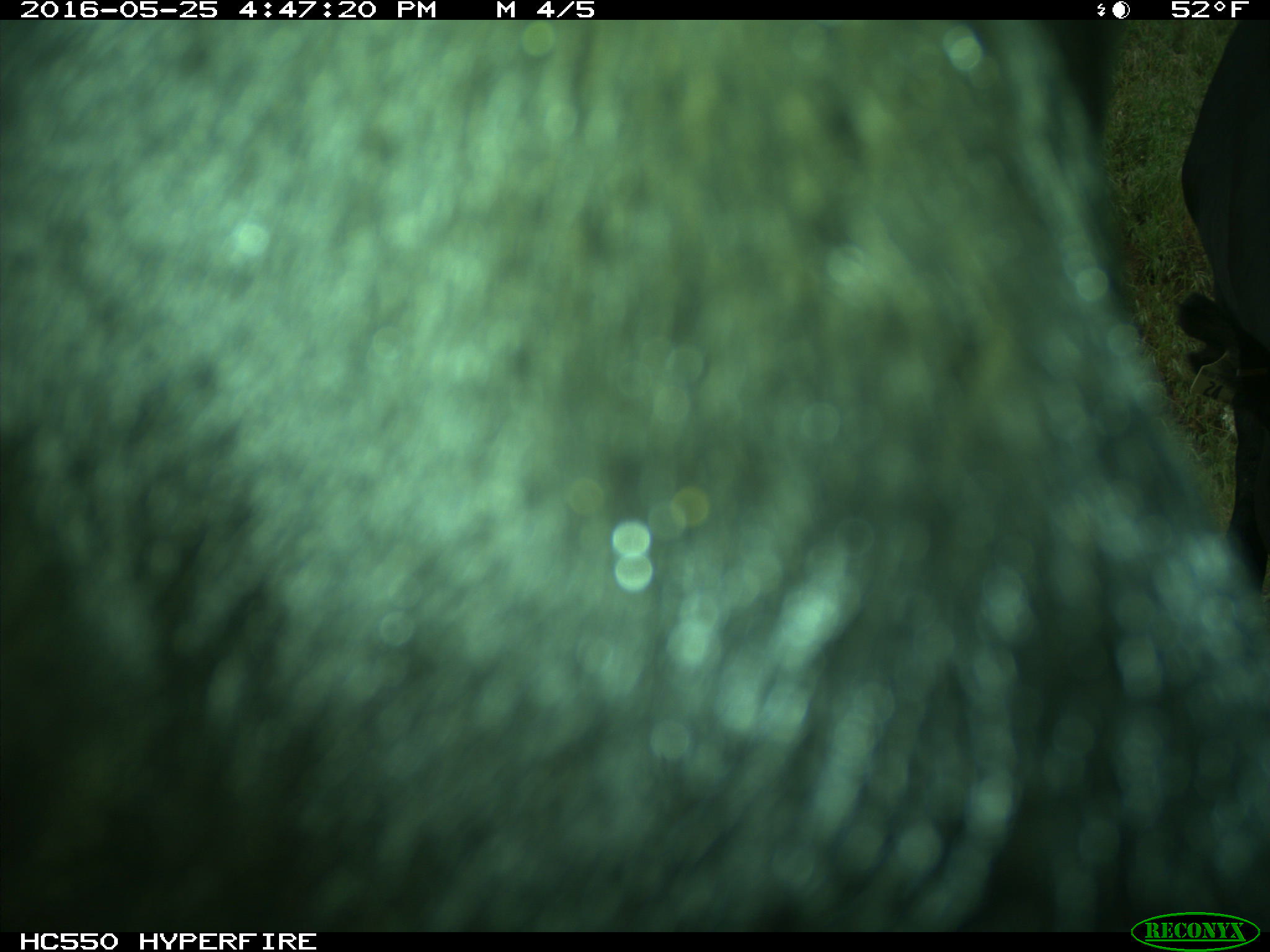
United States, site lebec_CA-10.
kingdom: Animalia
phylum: Chordata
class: Mammalia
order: Artiodactyla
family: Bovidae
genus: Bos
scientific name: Bos taurus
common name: domestic cow